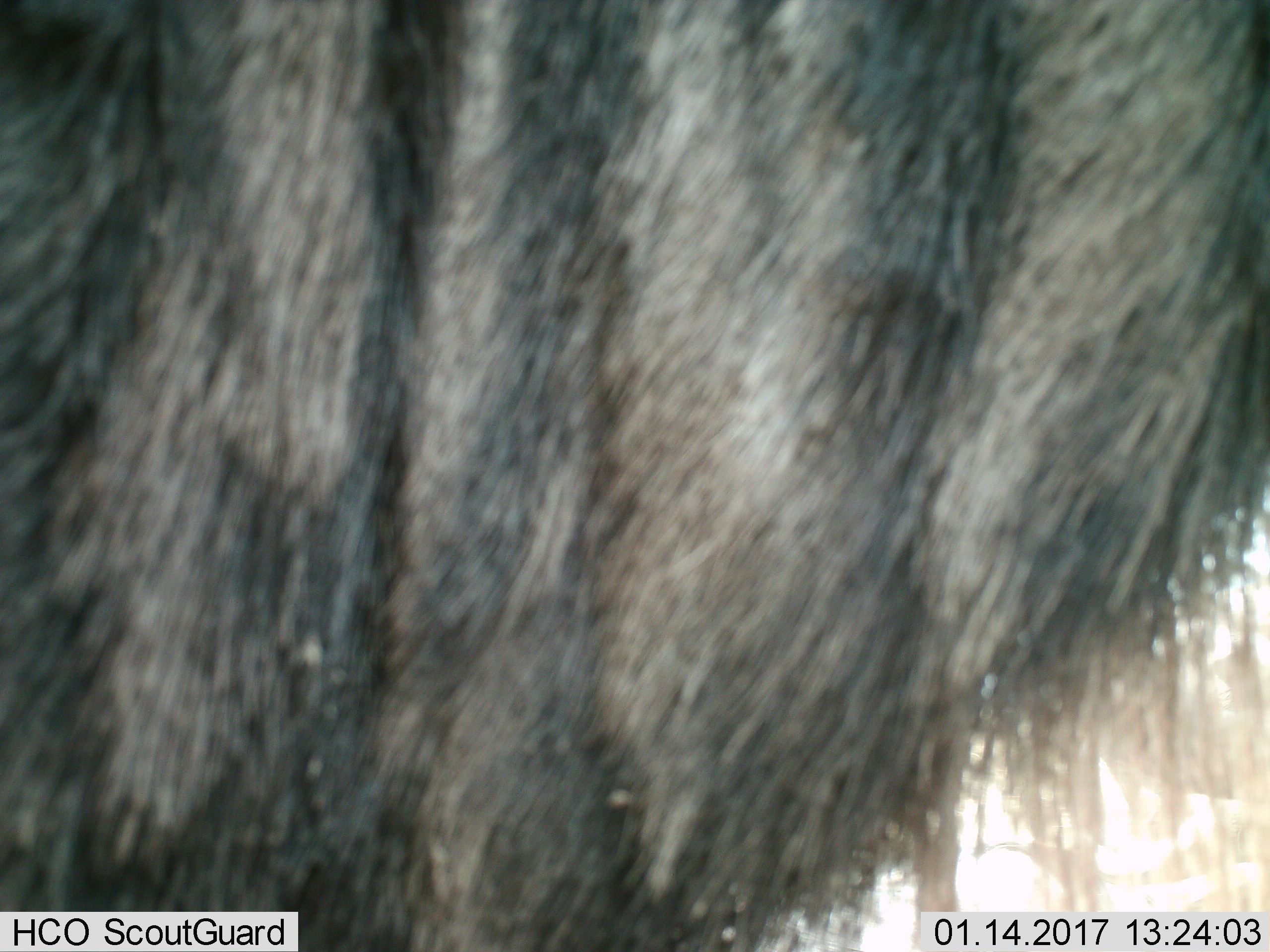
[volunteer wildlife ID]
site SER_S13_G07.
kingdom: Animalia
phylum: Chordata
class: Mammalia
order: Artiodactyla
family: Bovidae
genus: Connochaetes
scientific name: Connochaetes taurinus taurinus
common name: blue wildebeest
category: wildebeestblue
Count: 1.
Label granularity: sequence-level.